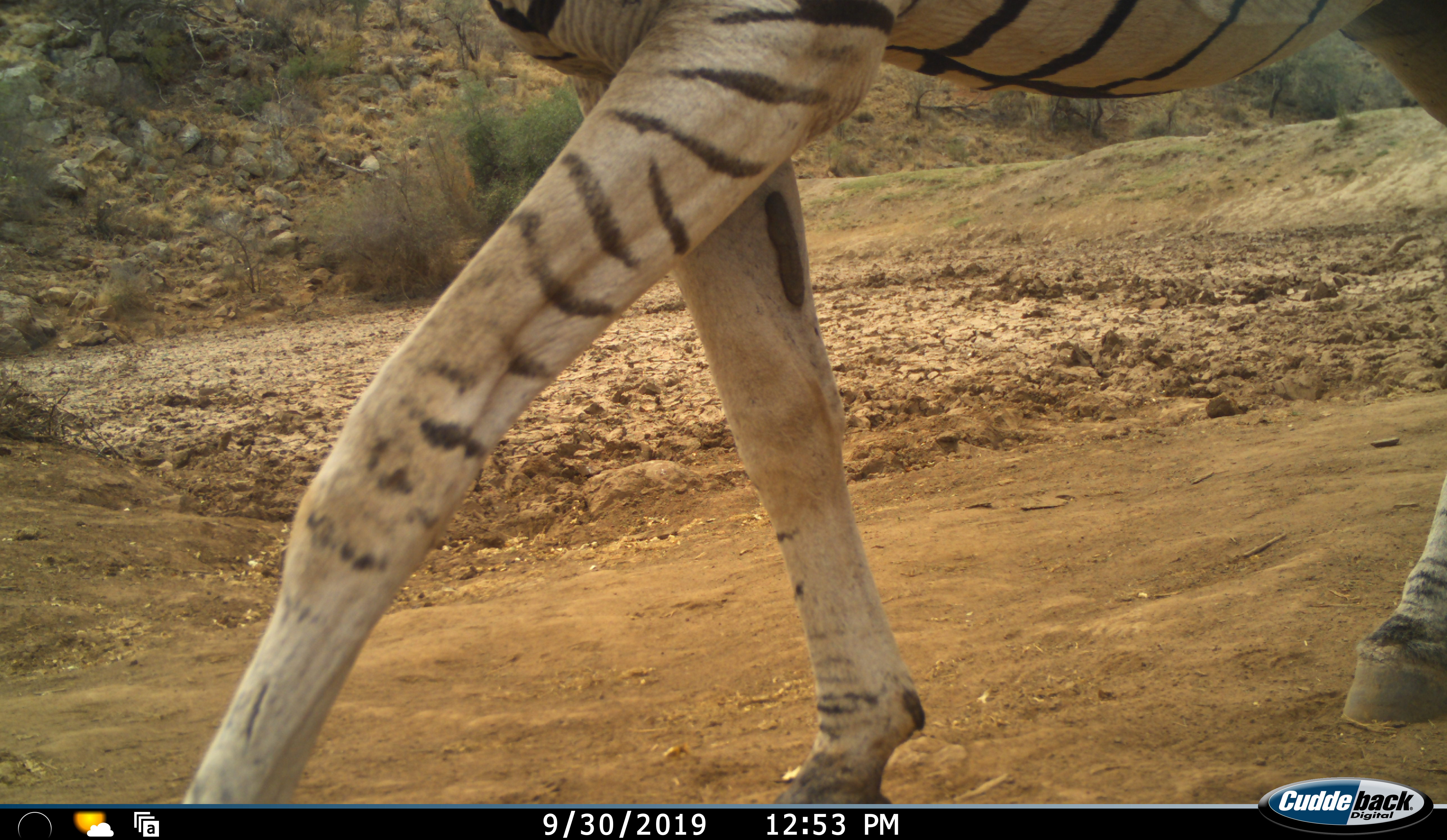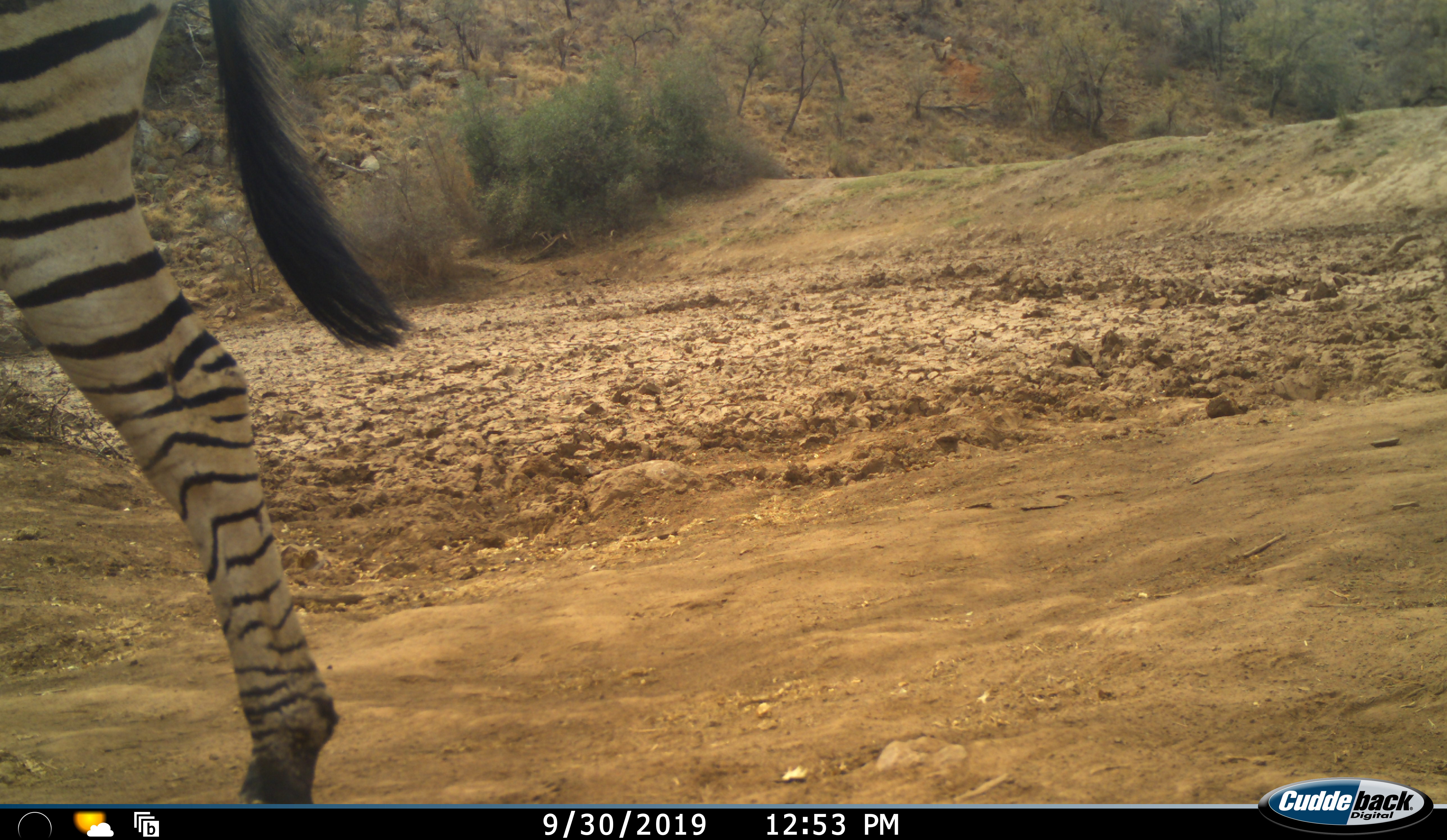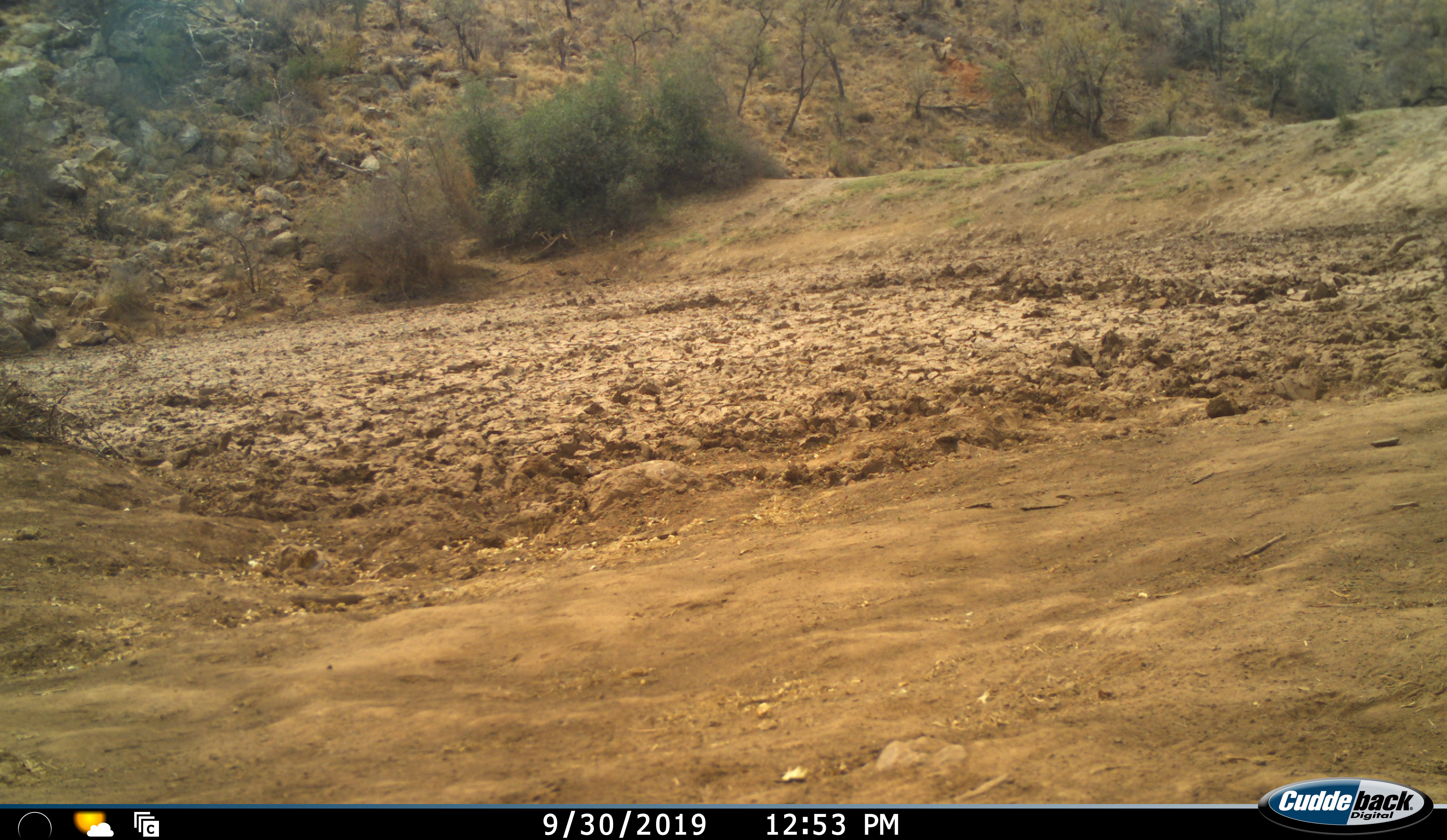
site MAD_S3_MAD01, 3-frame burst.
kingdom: Animalia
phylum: Chordata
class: Mammalia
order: Perissodactyla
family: Equidae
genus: Equus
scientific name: Equus quagga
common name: plains zebra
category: zebraplains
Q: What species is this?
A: Zebraplains (plains zebra) (Equus quagga).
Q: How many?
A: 1.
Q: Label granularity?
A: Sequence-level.